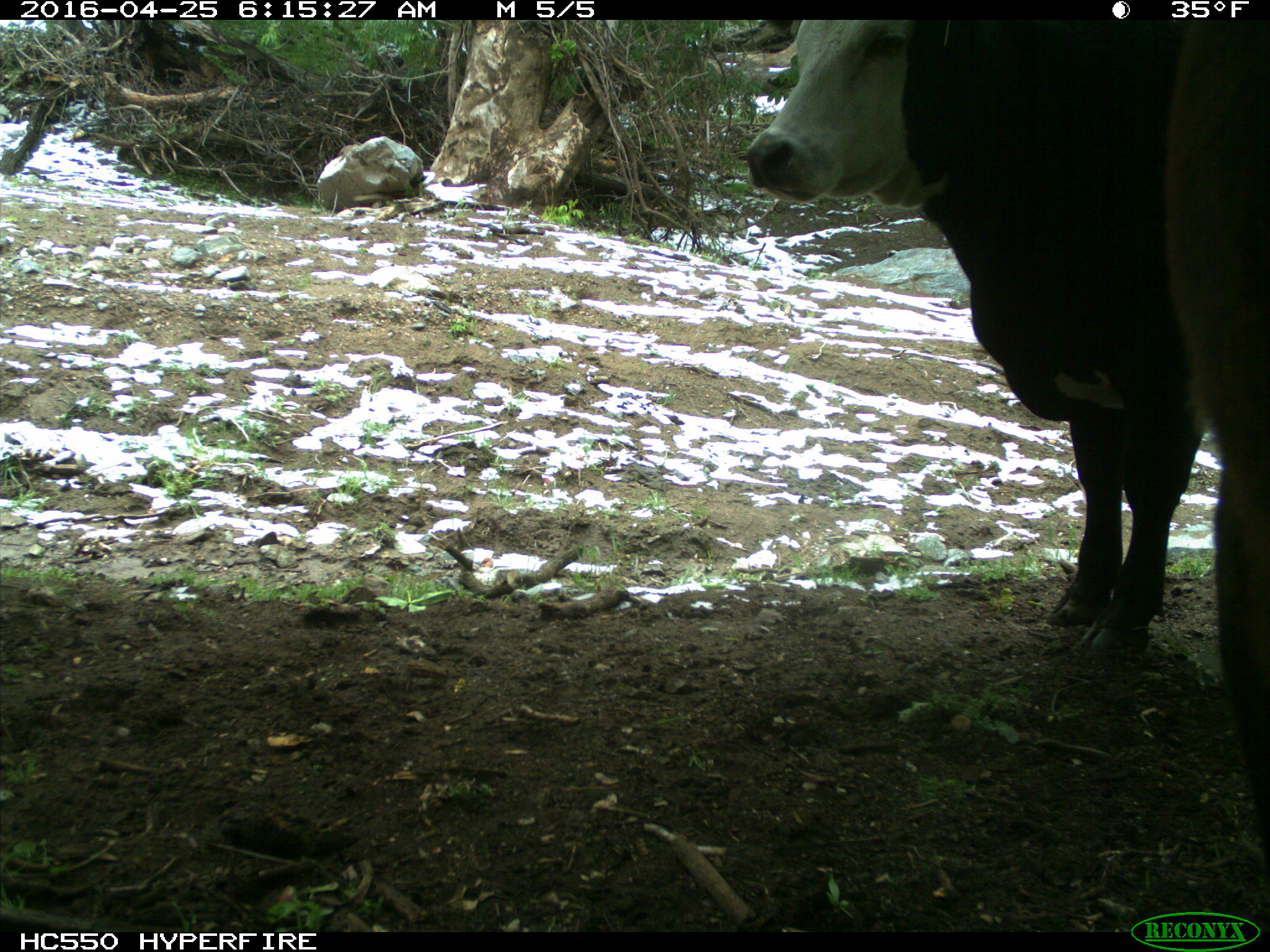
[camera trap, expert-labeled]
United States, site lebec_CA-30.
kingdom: Animalia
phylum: Chordata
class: Mammalia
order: Artiodactyla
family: Bovidae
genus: Bos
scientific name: Bos taurus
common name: domestic cow